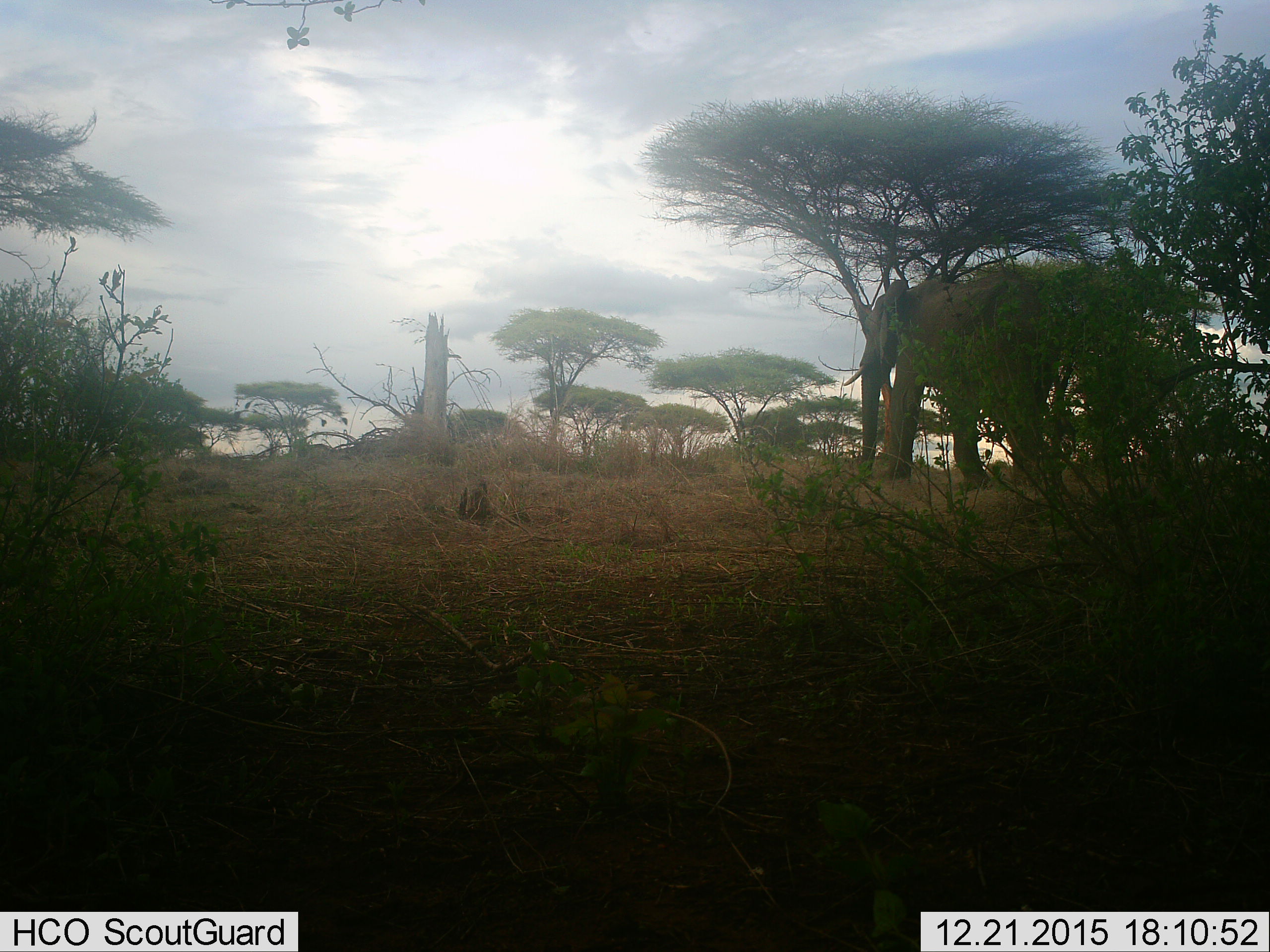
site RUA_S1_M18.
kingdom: Animalia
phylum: Chordata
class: Mammalia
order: Proboscidea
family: Elephantidae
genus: Loxodonta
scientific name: Loxodonta africana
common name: african bush elephant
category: elephant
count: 1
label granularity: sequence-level